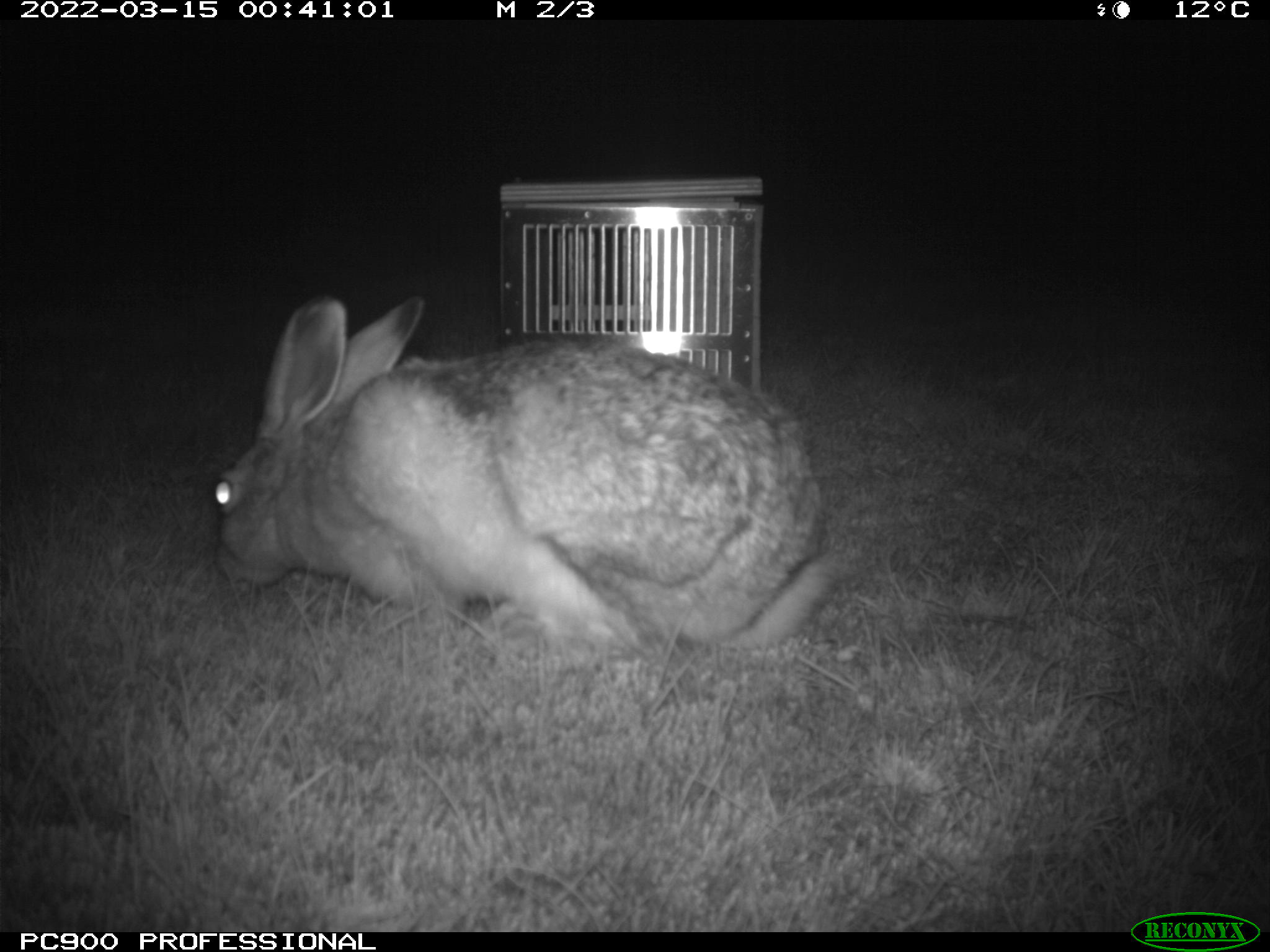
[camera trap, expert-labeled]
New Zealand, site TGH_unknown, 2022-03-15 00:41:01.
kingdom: Animalia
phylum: Chordata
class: Mammalia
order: Lagomorpha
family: Leporidae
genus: Lepus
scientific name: Lepus europaeus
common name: brown hare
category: hare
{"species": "hare (brown hare) (Lepus europaeus)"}